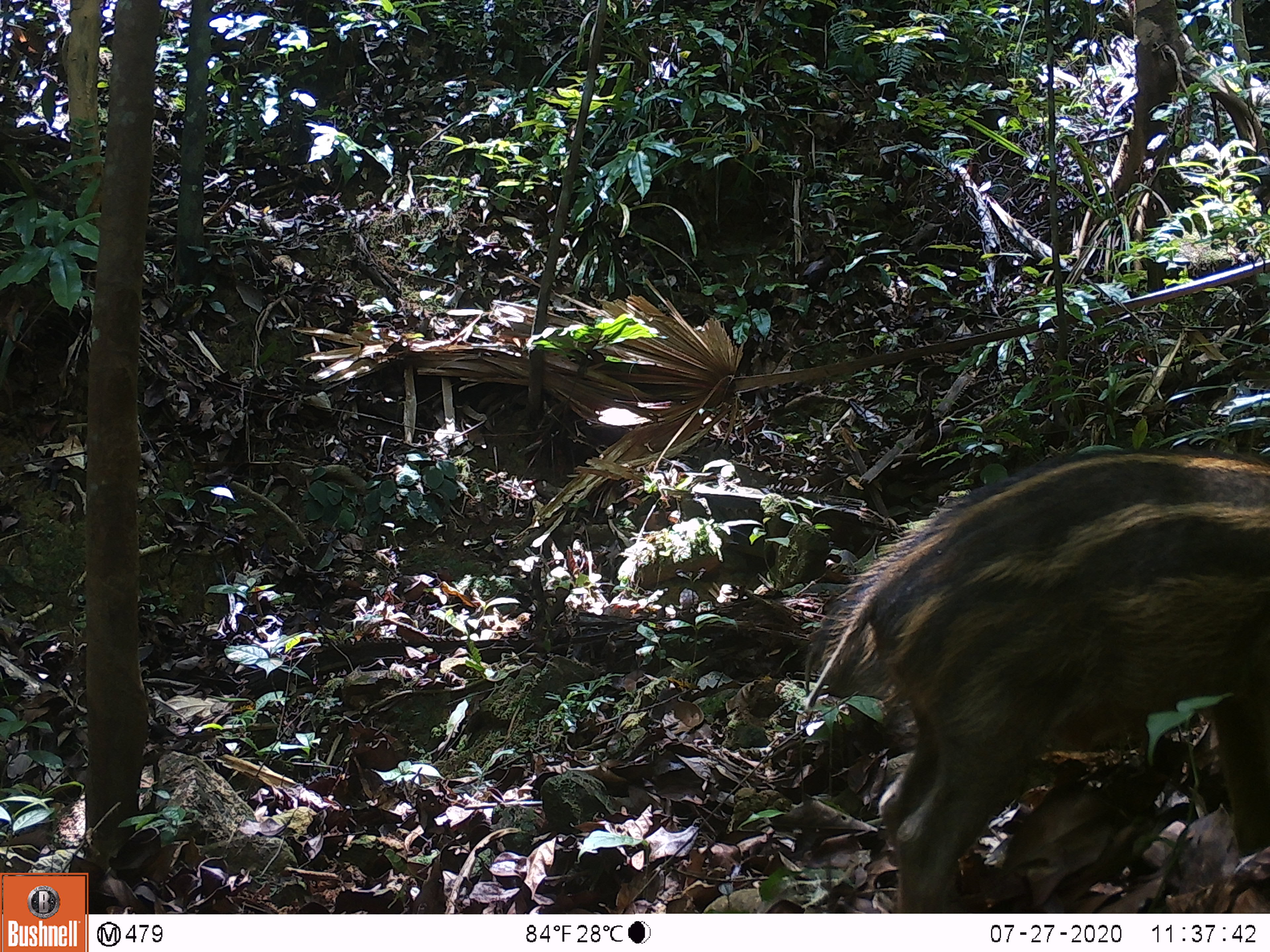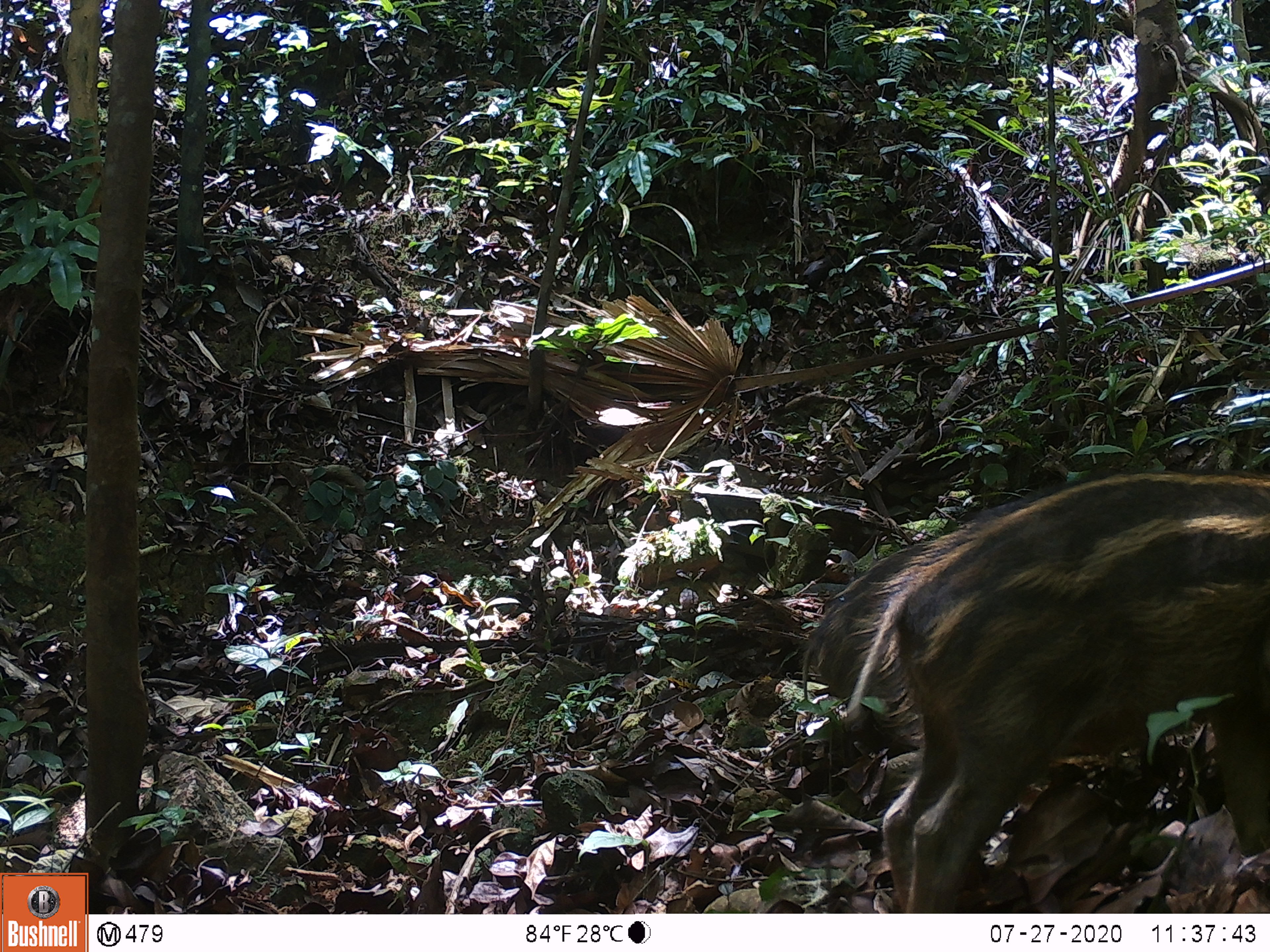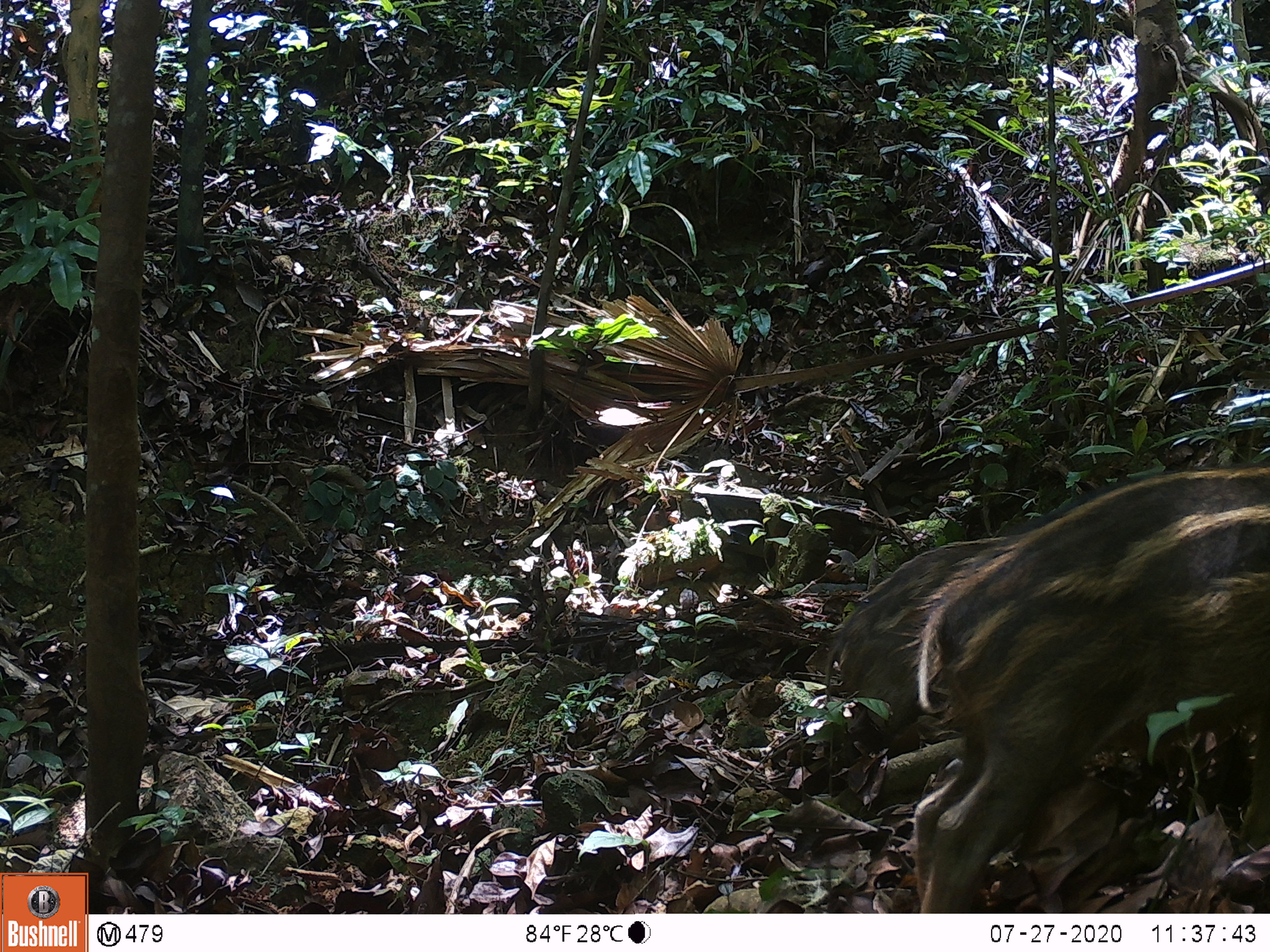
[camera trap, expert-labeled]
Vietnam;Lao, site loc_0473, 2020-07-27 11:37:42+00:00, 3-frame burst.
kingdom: Animalia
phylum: Chordata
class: Mammalia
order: Artiodactyla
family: Suidae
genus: Sus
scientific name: Sus scrofa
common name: eurasian wild pig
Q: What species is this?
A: Eurasian wild pig (Sus scrofa).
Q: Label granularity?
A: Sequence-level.